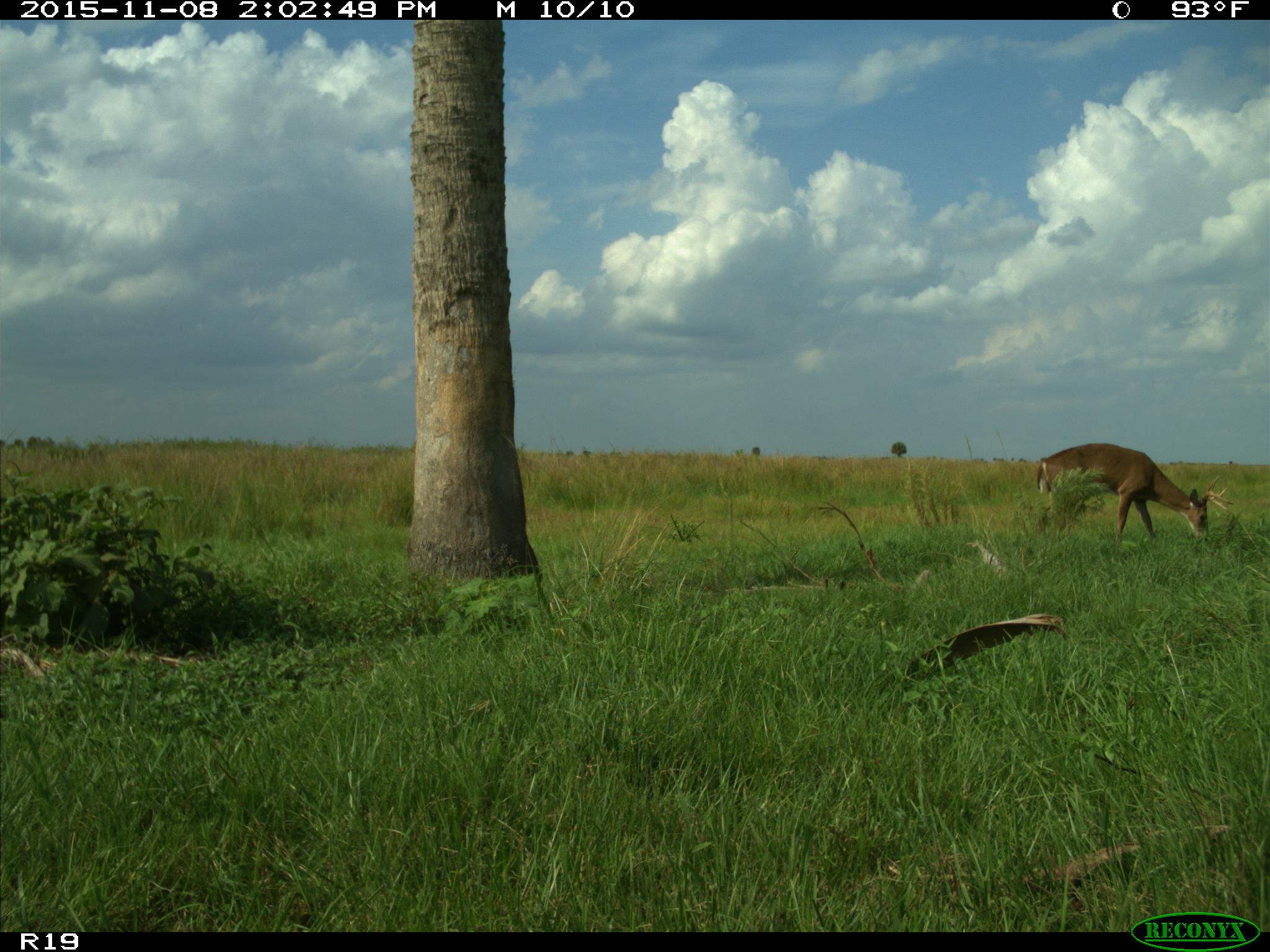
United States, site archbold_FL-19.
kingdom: Animalia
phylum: Chordata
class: Mammalia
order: Artiodactyla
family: Cervidae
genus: Odocoileus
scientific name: Odocoileus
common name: deer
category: unidentified deer